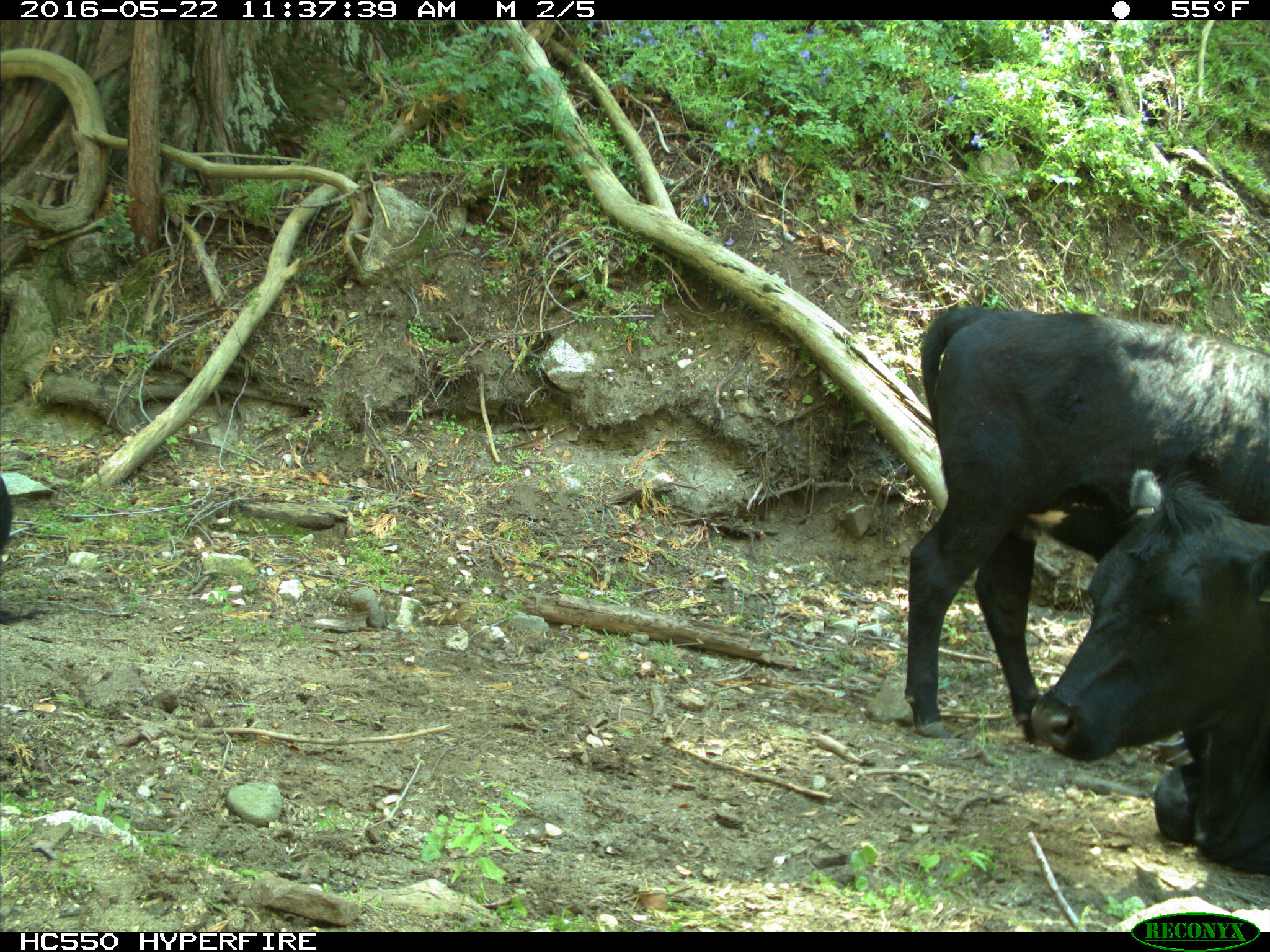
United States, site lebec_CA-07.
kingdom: Animalia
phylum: Chordata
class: Mammalia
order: Artiodactyla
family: Bovidae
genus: Bos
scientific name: Bos taurus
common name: domestic cow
Bos taurus (domestic cow).